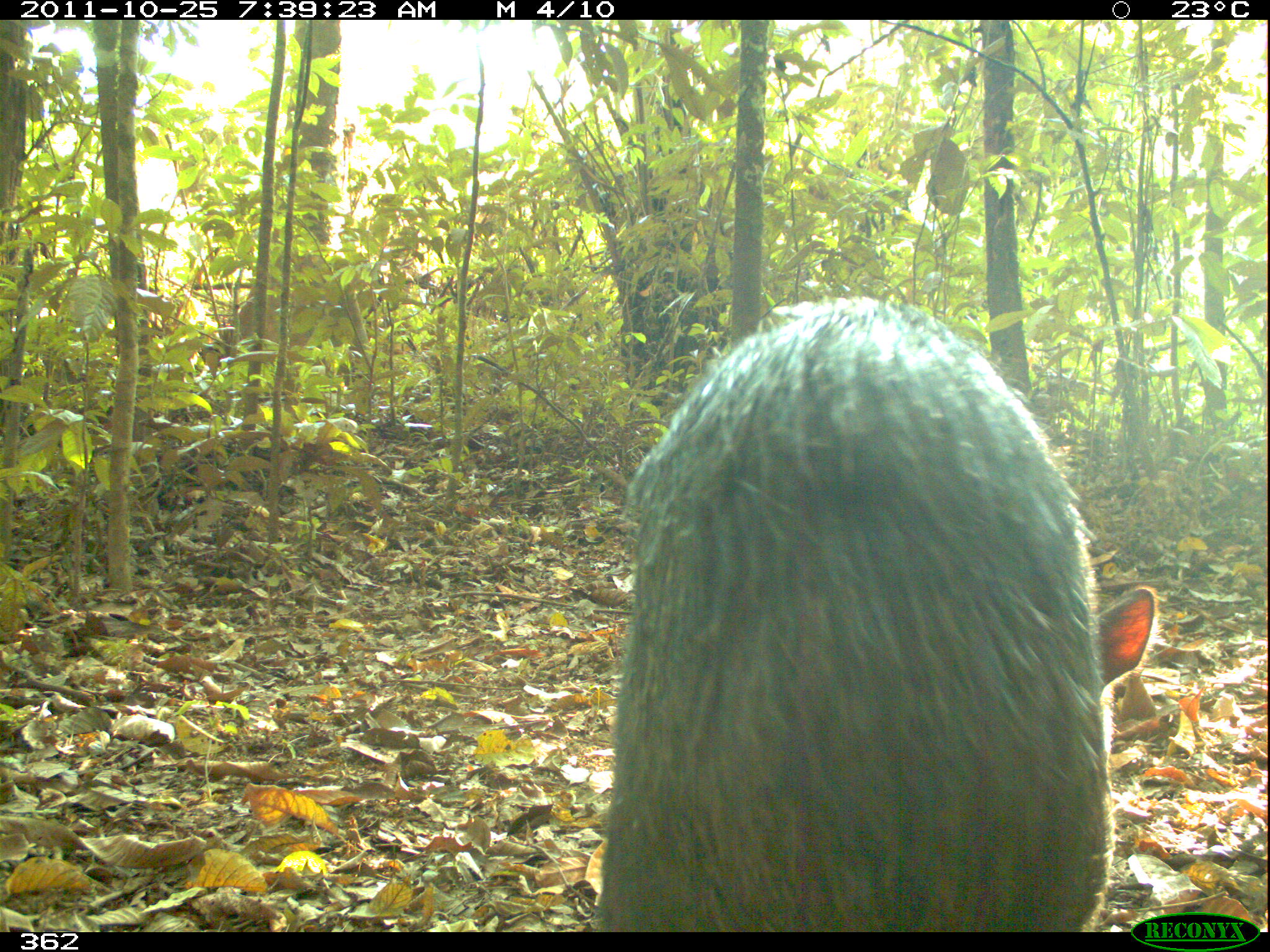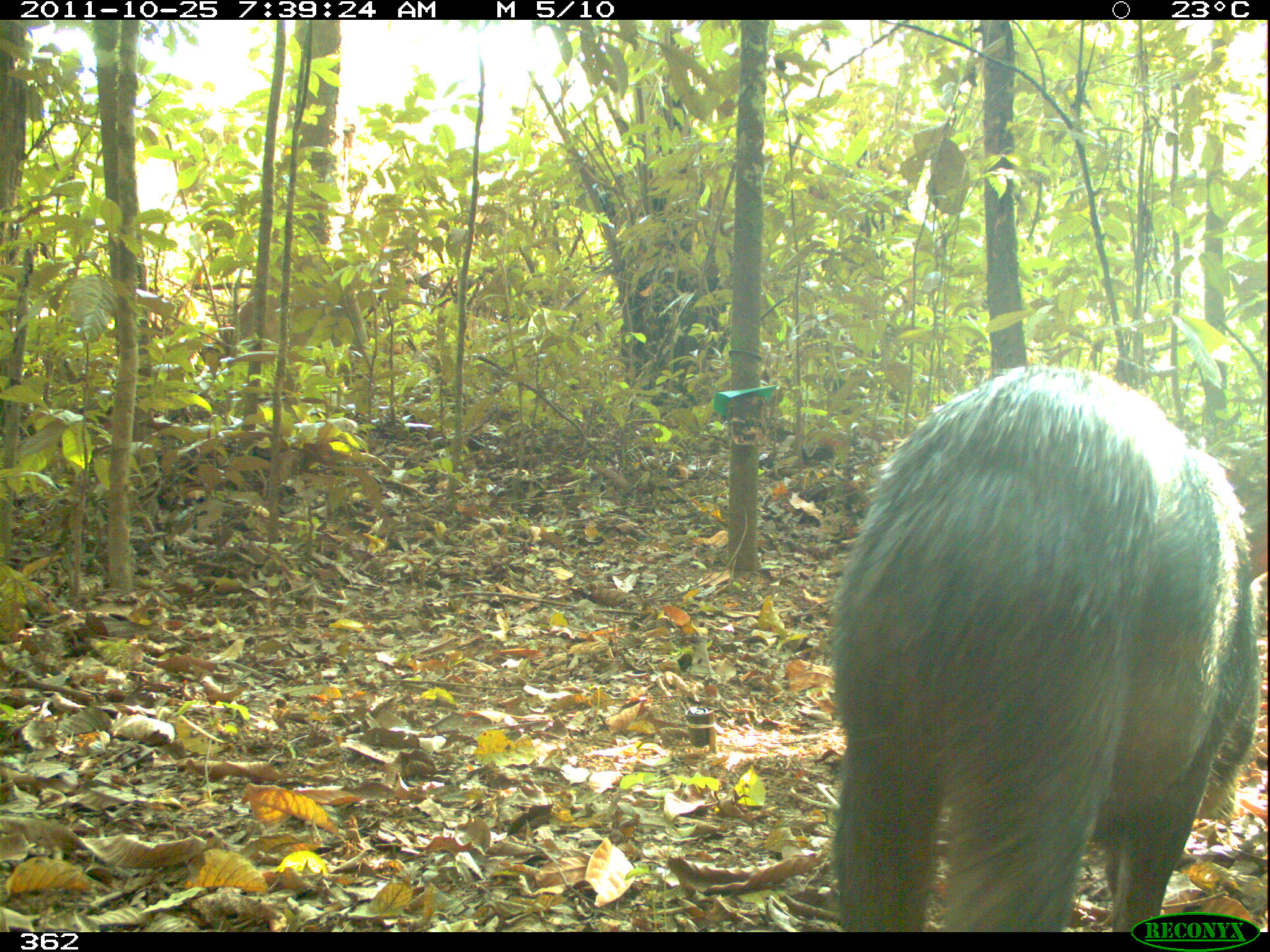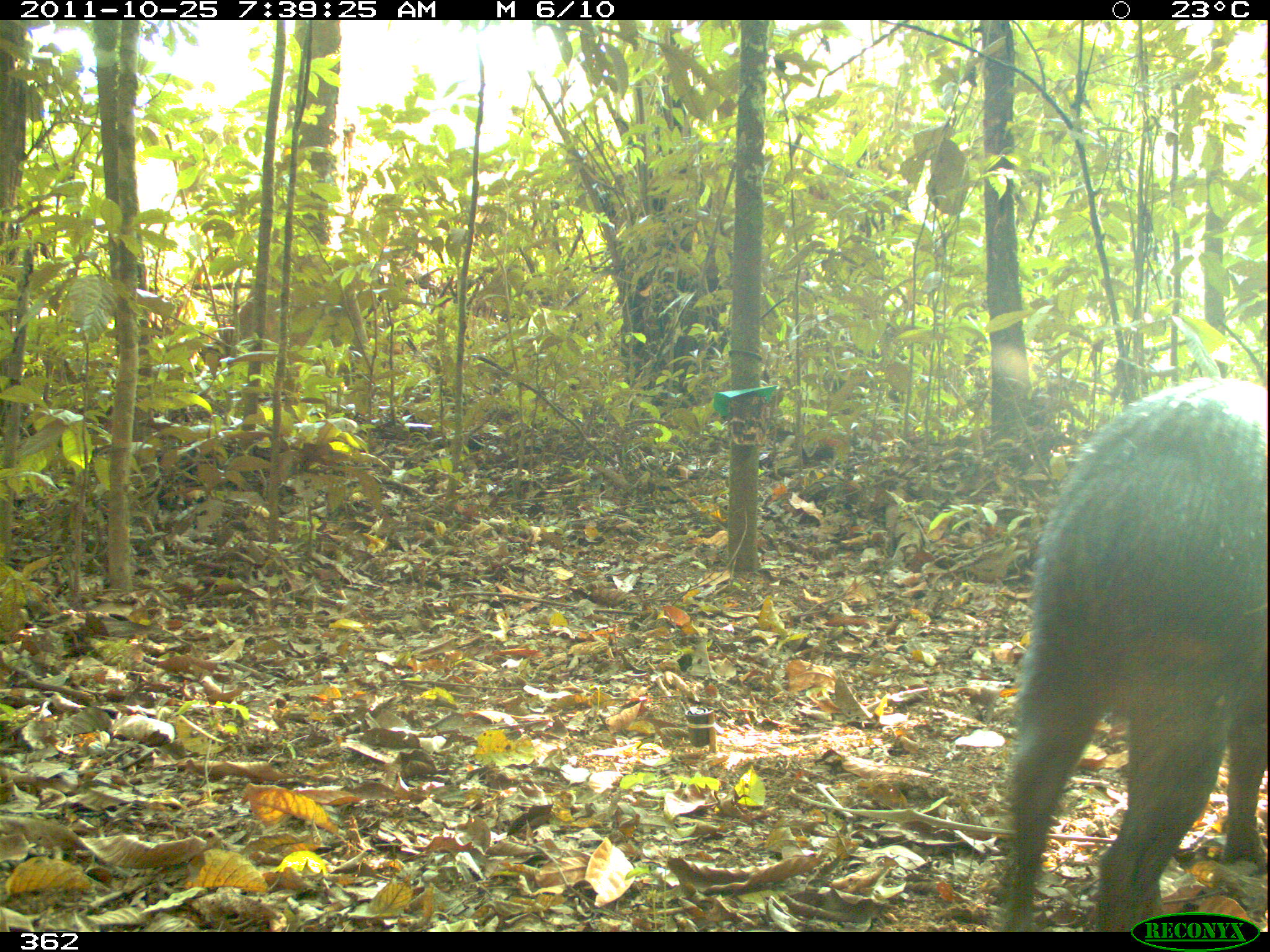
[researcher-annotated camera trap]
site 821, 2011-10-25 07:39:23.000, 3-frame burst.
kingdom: Animalia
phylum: Chordata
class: Mammalia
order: Artiodactyla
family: Tayassuidae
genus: Tayassu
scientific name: Tayassu pecari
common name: white-lipped peccary